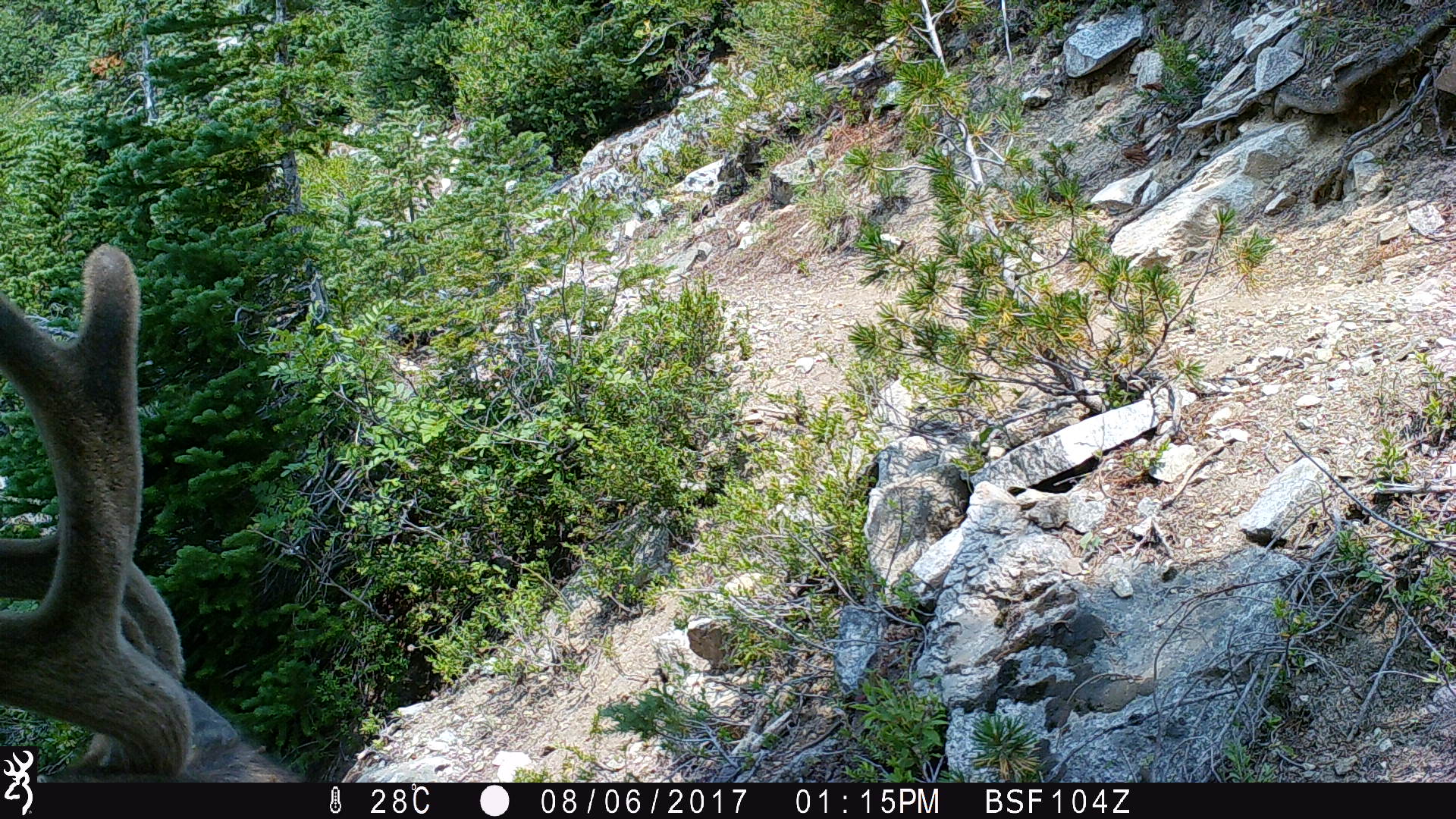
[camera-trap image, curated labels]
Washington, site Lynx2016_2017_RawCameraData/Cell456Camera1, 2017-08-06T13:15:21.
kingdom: Animalia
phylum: Chordata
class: Mammalia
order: Artiodactyla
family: Cervidae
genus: Odocoileus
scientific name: Odocoileus hemionus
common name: mule deer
Odocoileus hemionus (mule deer). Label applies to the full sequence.